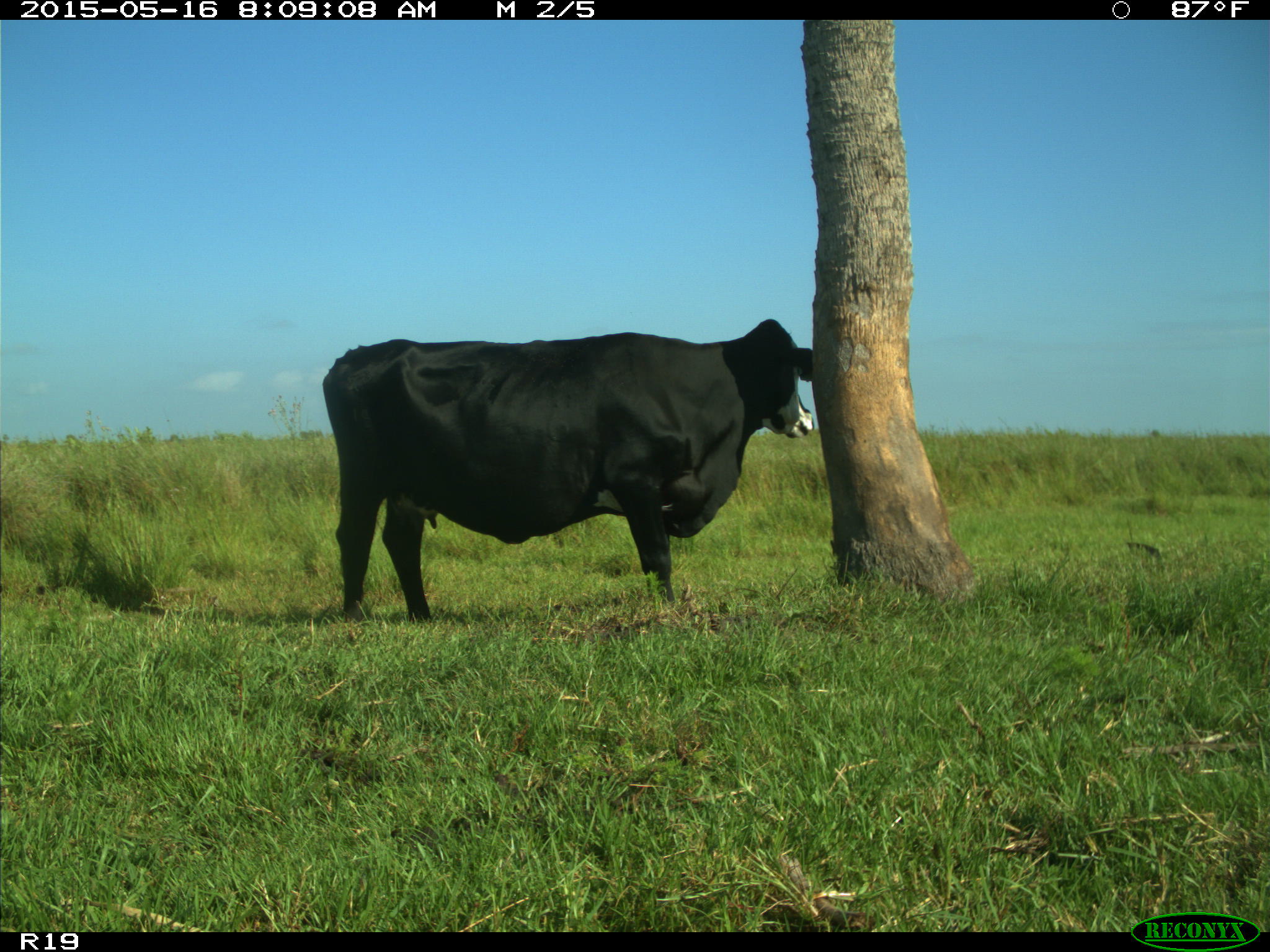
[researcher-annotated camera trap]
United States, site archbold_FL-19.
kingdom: Animalia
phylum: Chordata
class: Mammalia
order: Artiodactyla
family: Bovidae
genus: Bos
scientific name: Bos taurus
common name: domestic cow